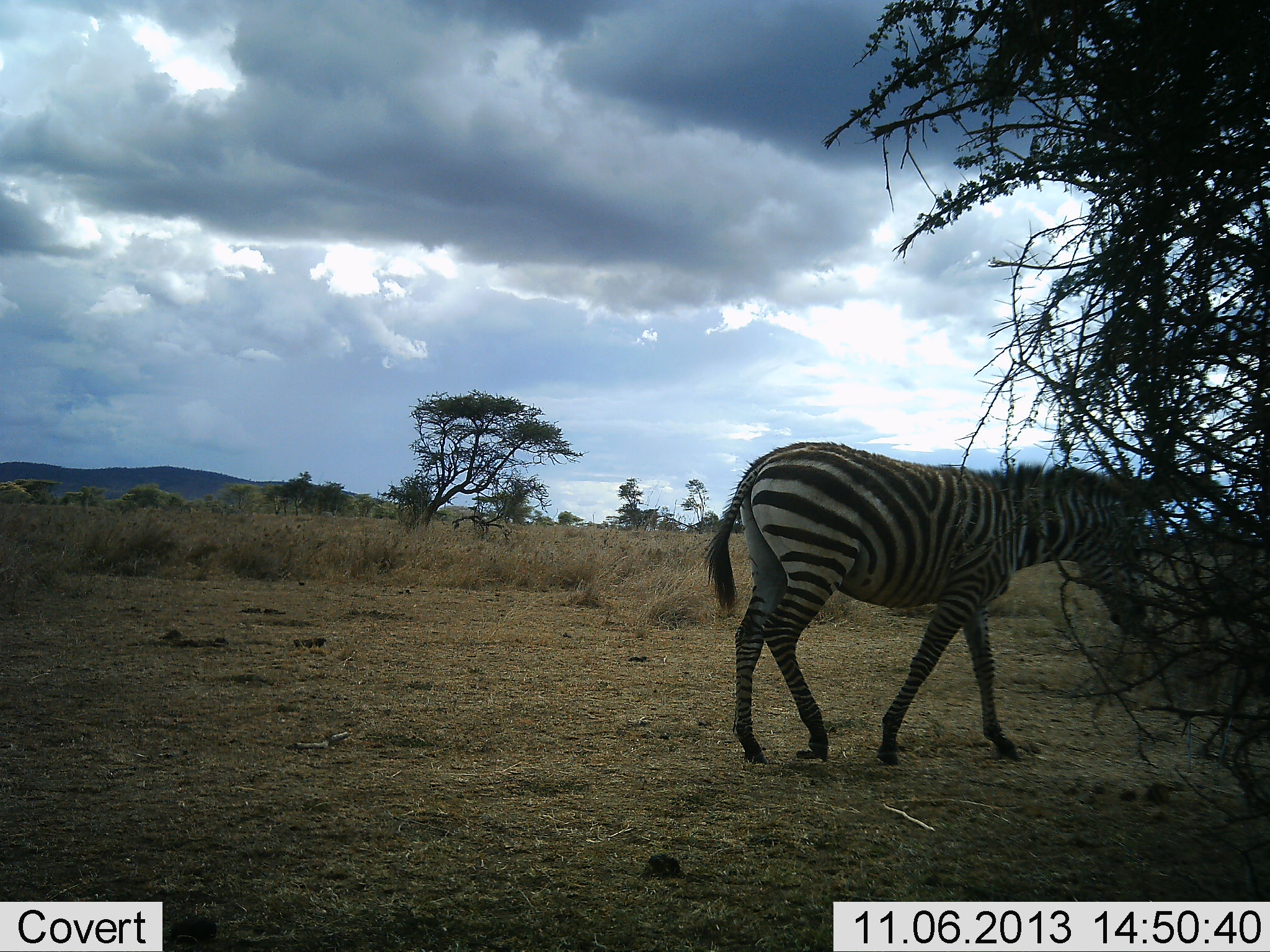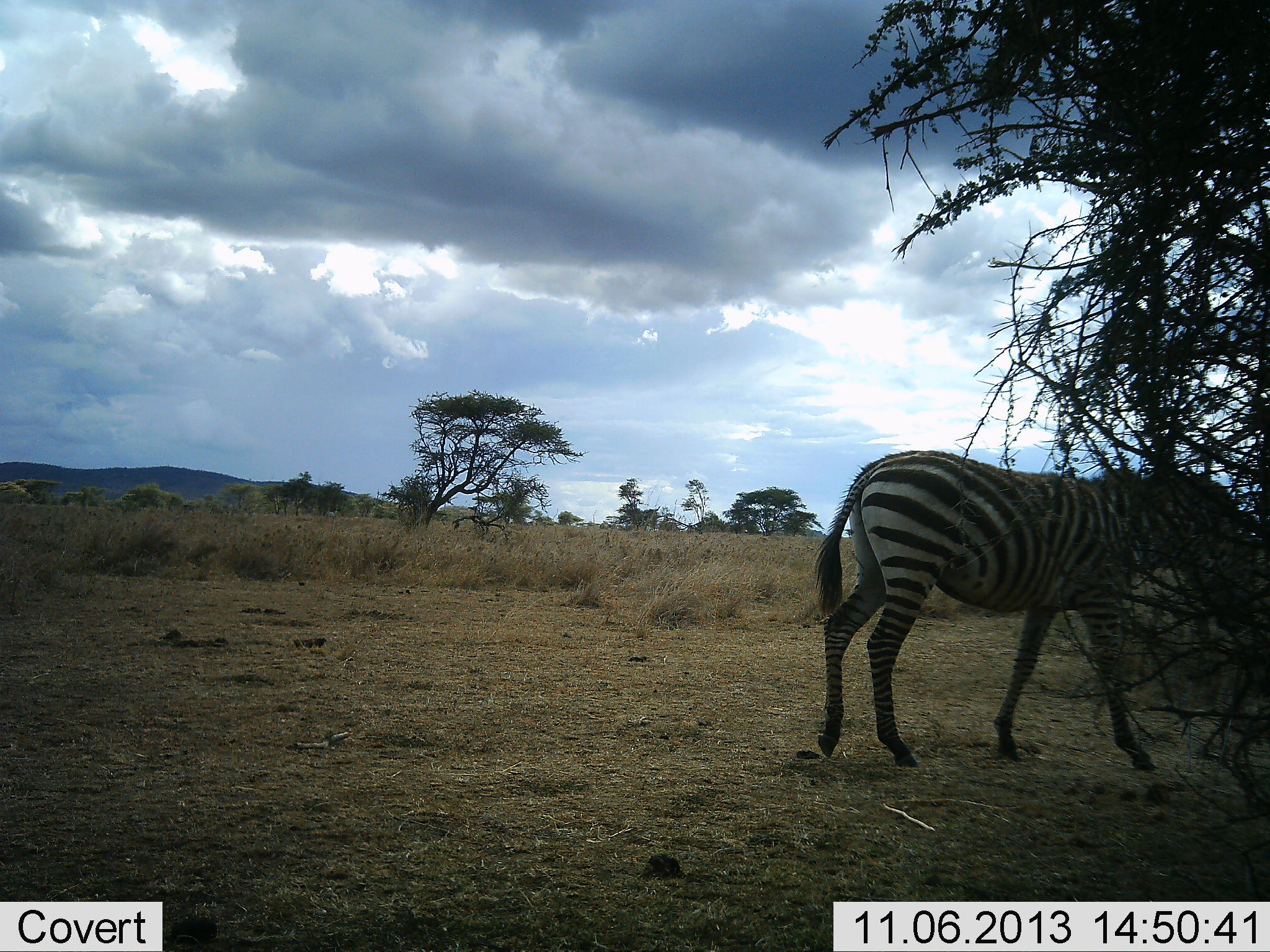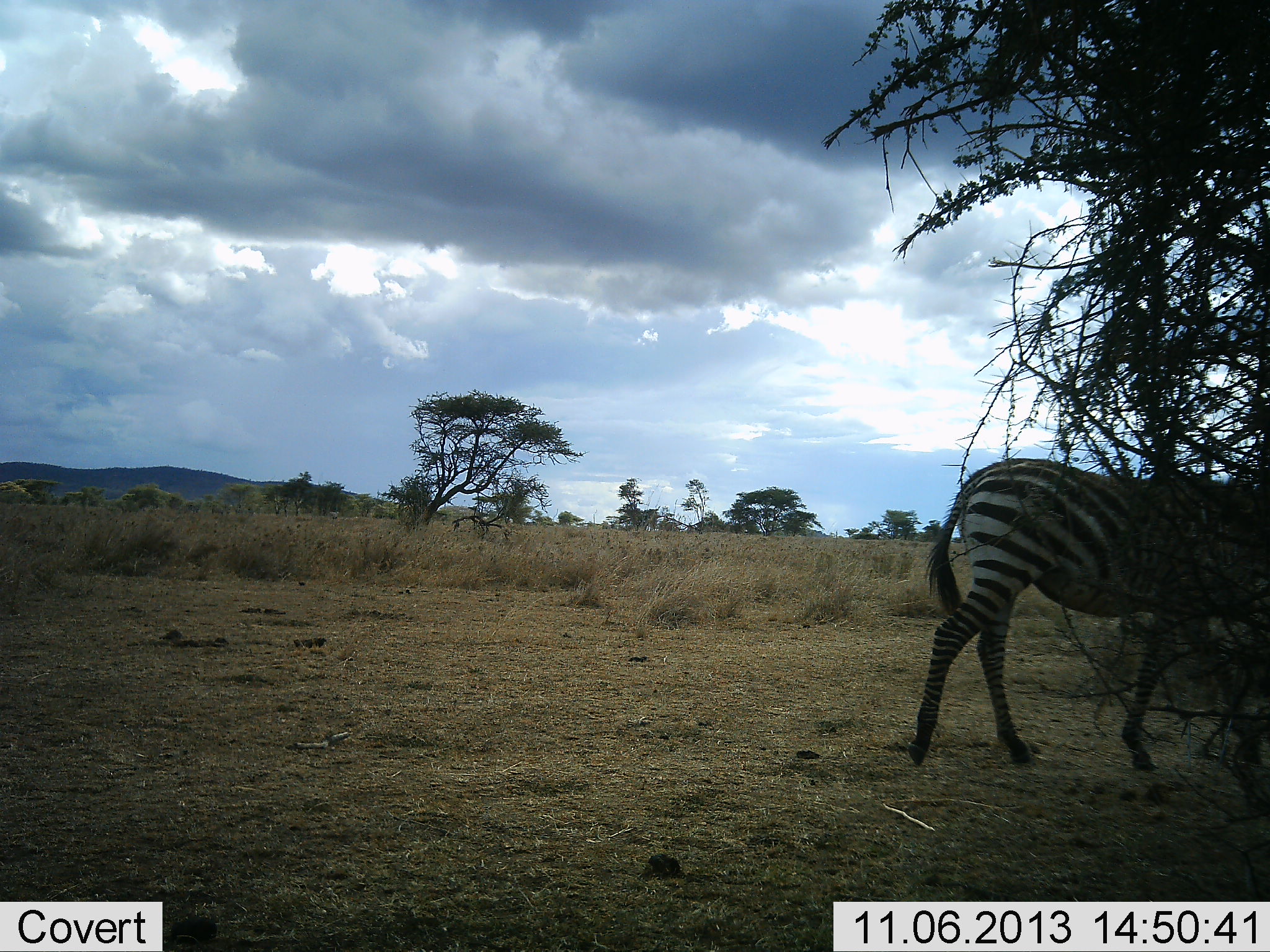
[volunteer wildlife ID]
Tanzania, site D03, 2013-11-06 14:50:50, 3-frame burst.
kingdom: Animalia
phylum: Chordata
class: Mammalia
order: Perissodactyla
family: Equidae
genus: Equus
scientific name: Equus quagga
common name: plains zebra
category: zebra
Zebra (plains zebra) (Equus quagga), count 1. Behavior (volunteer vote fractions): standing 20%, resting 0%, moving 90%, interacting 0%. Young present (vote fraction): 0%. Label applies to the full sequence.